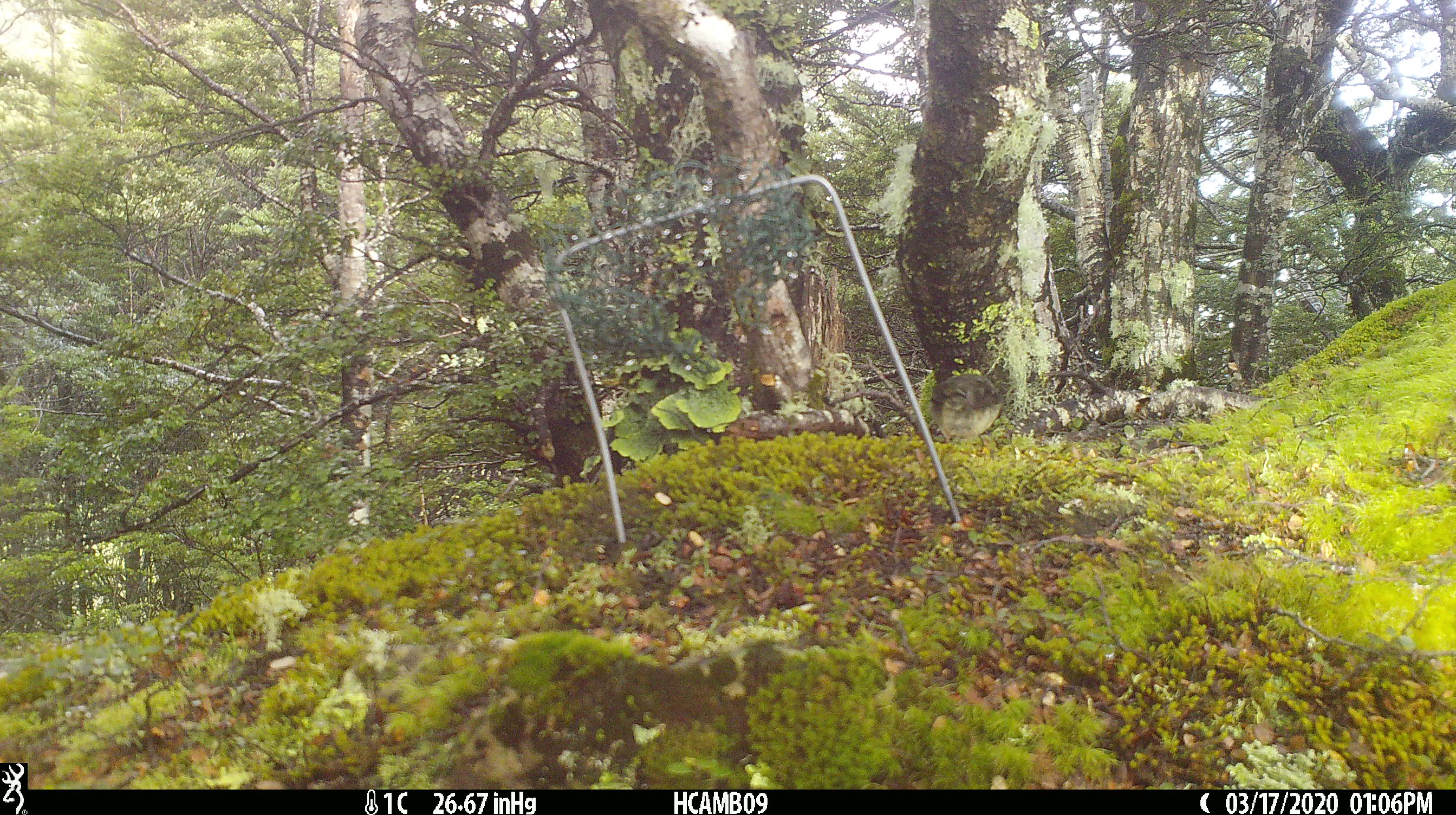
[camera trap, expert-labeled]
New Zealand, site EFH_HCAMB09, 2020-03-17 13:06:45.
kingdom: Animalia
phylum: Chordata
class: Aves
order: Passeriformes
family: Petroicidae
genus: Petroica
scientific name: Petroica macrocephala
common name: tomtit